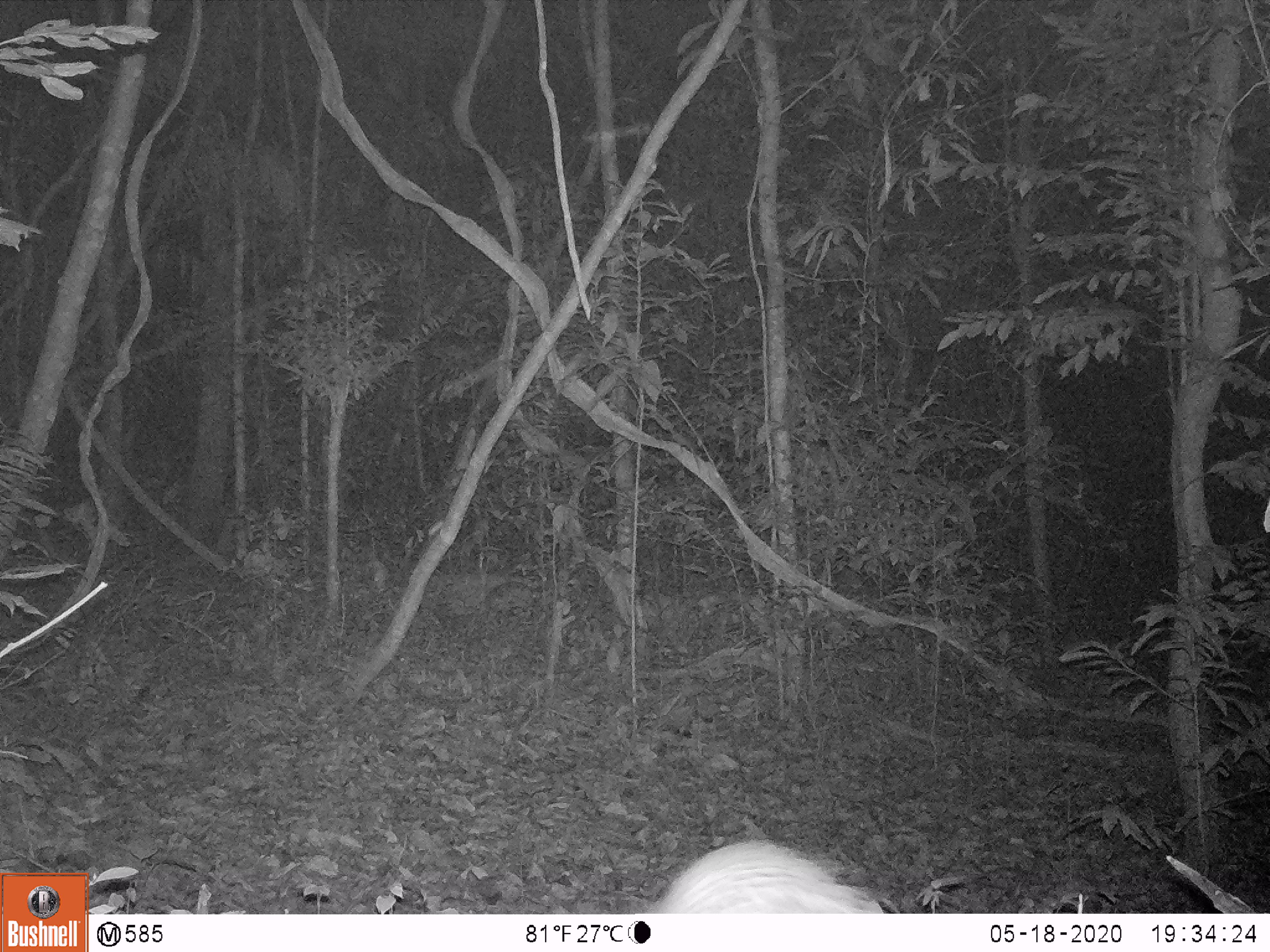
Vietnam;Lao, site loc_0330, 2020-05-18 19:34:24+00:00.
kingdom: Animalia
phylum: Chordata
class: Mammalia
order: Rodentia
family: Hystricidae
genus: Atherurus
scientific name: Atherurus macrourus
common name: asiatic brush-tailed porcupine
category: asiatic brush tailed porcupine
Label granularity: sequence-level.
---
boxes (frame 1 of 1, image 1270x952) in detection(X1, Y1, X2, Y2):
asiatic brush tailed porcupine: detection(645, 839, 883, 913)